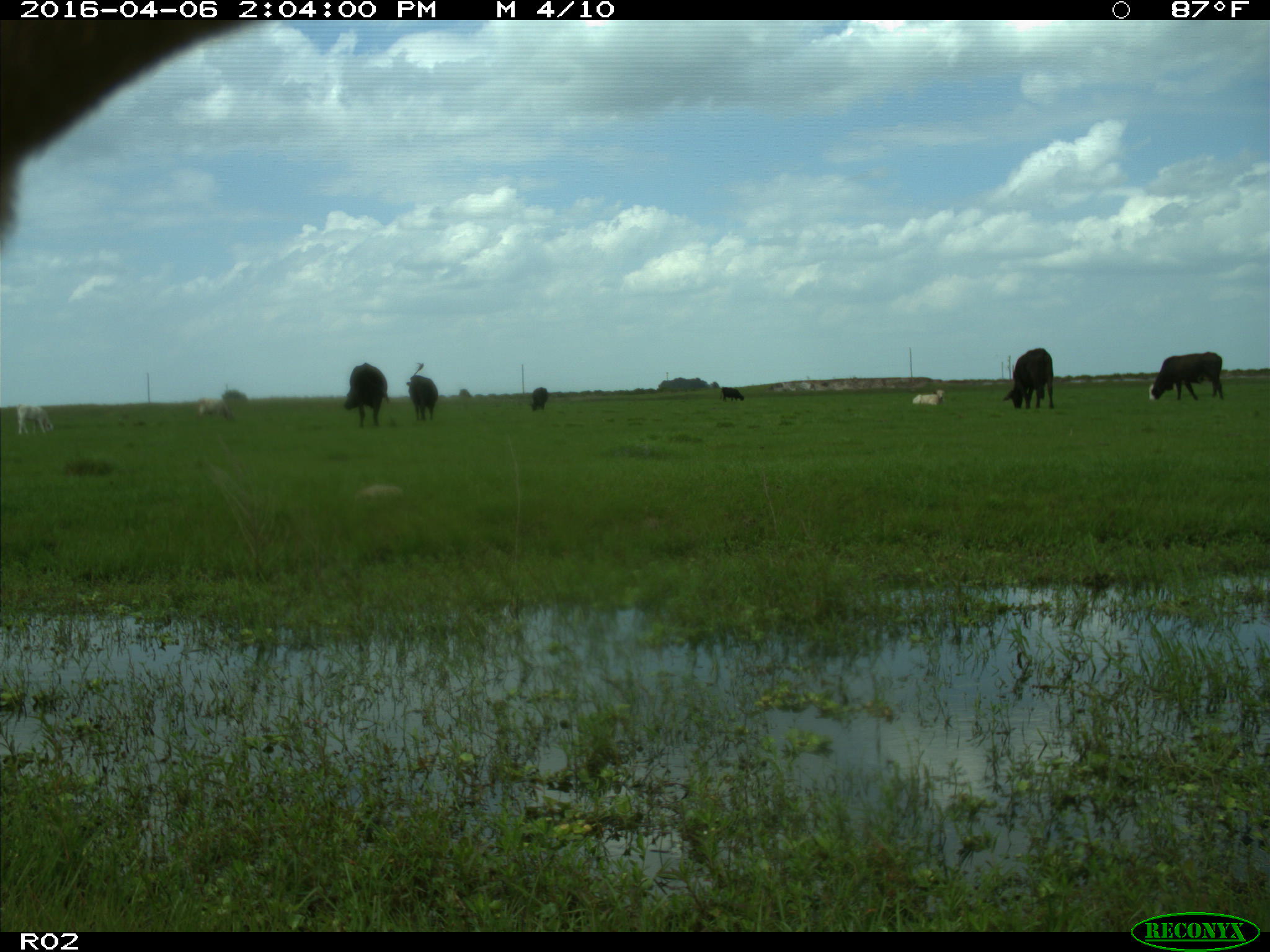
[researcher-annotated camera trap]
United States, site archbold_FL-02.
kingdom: Animalia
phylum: Chordata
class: Mammalia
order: Artiodactyla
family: Bovidae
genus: Bos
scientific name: Bos taurus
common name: domestic cow